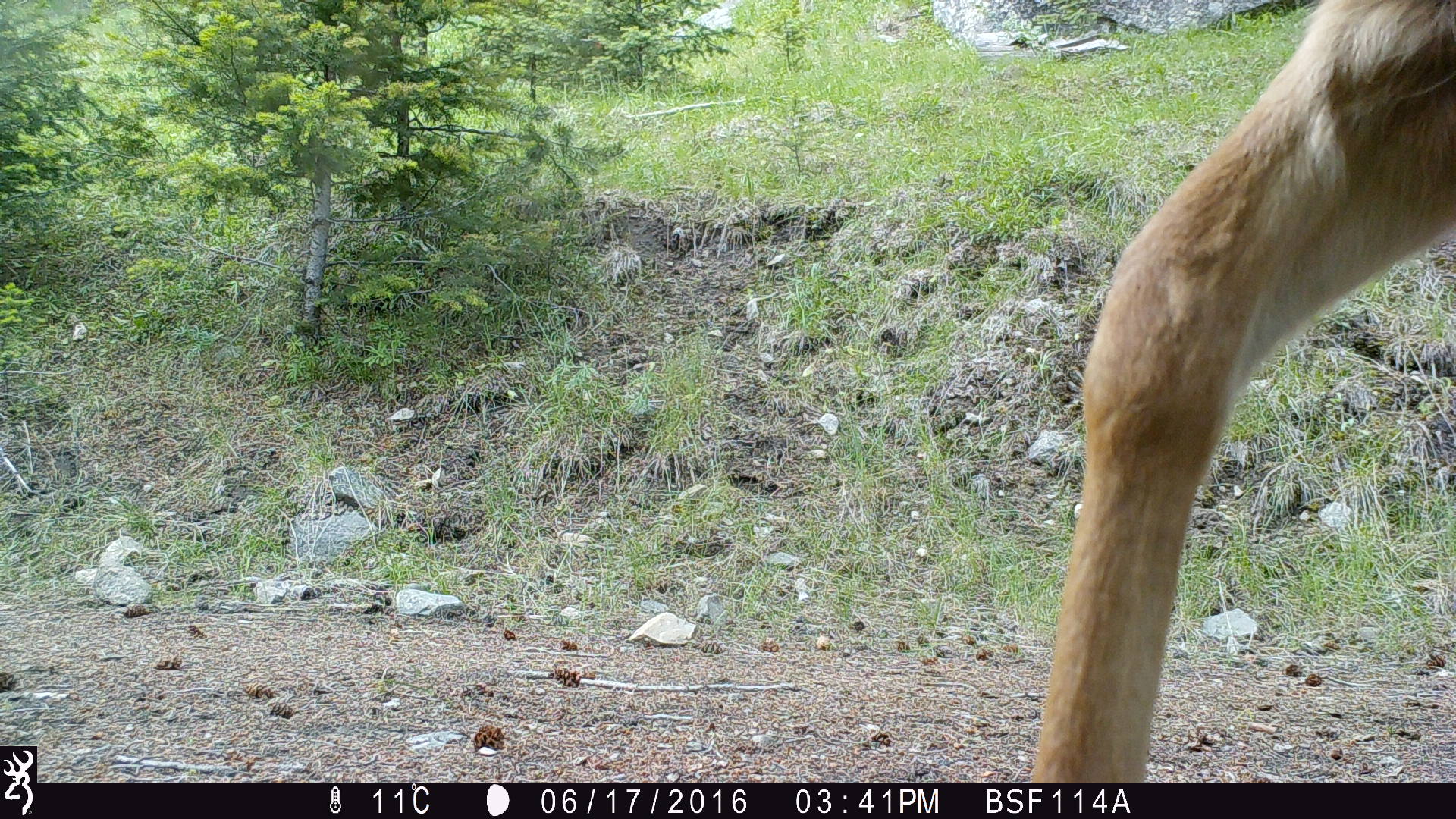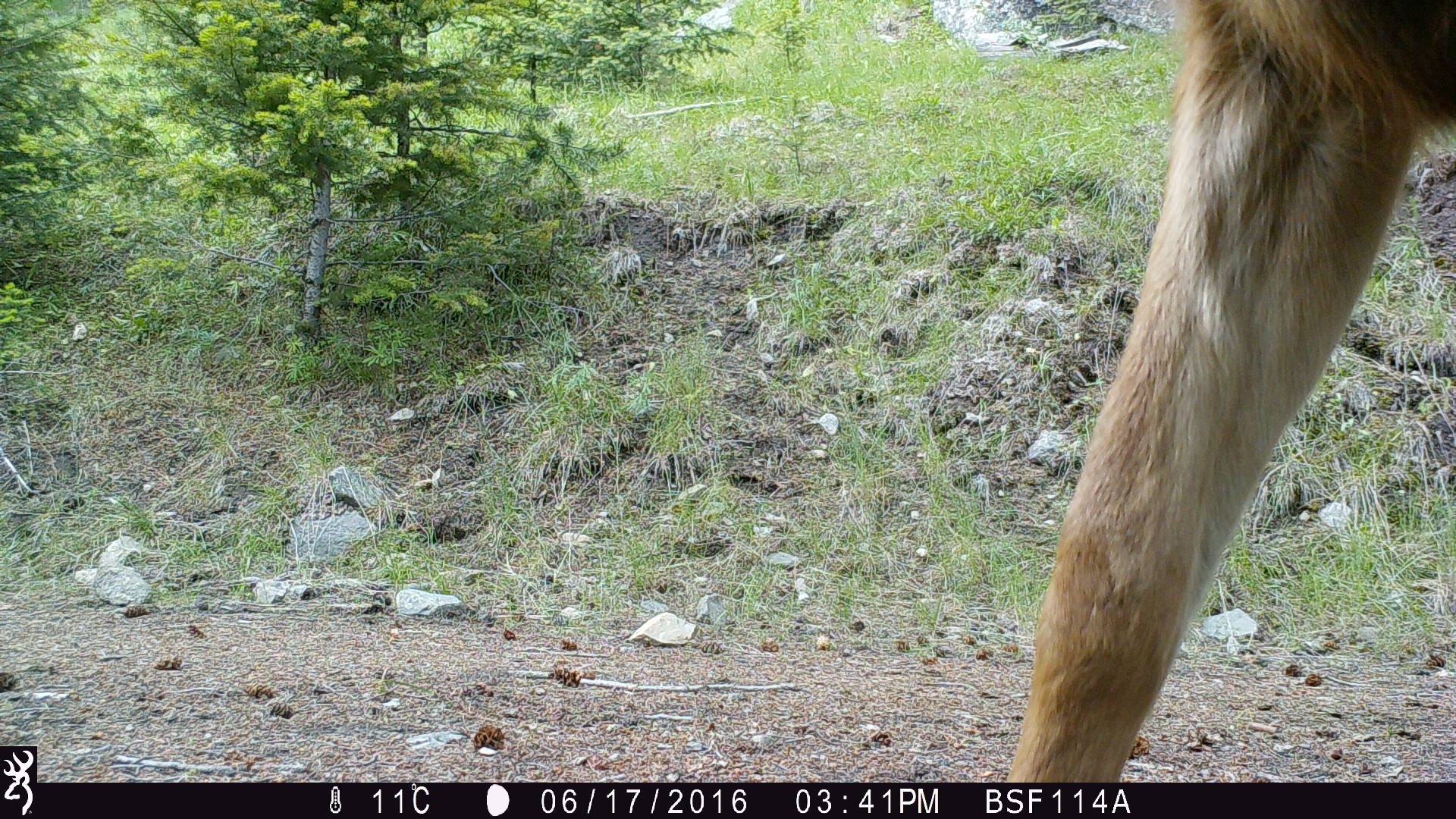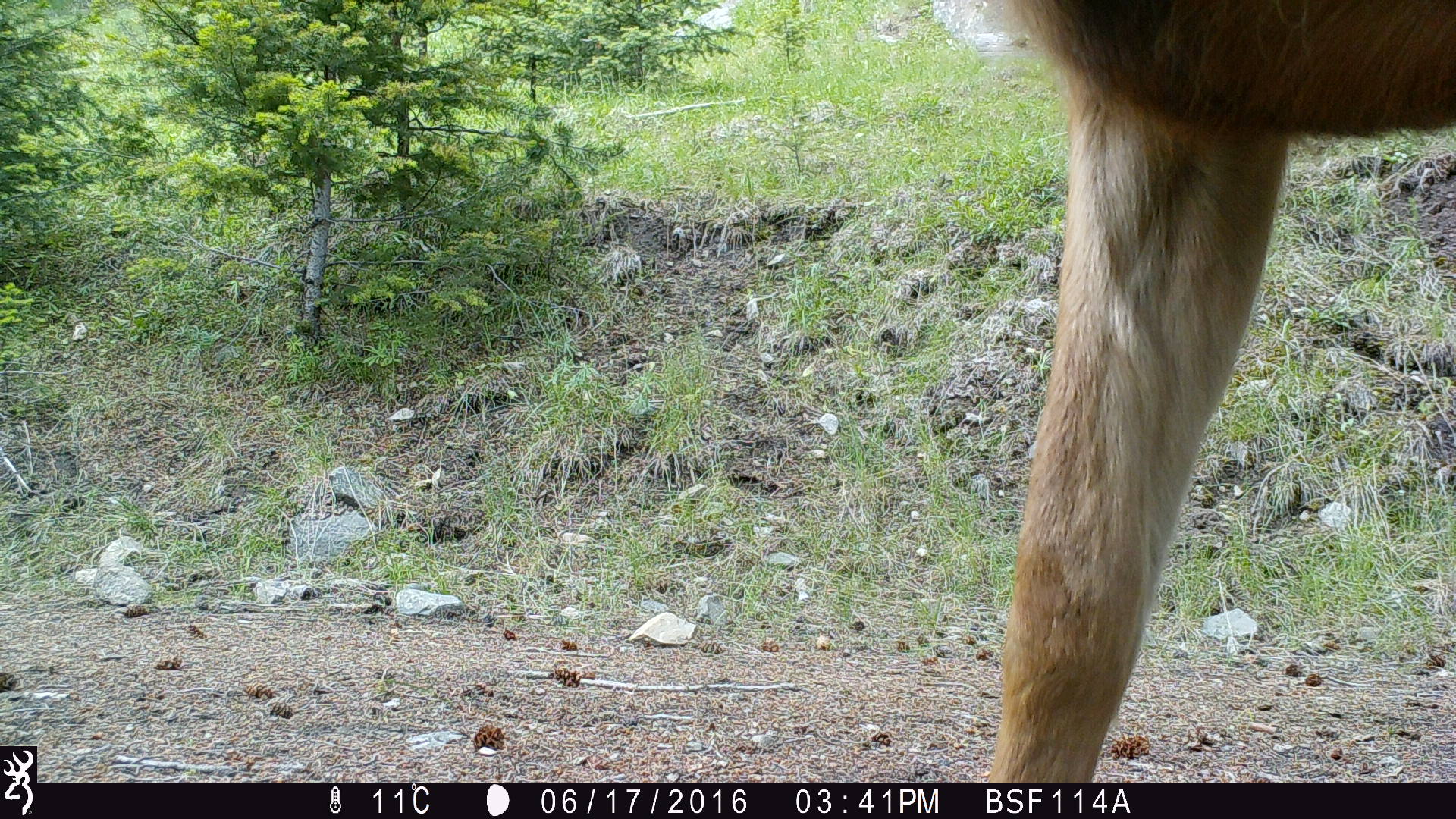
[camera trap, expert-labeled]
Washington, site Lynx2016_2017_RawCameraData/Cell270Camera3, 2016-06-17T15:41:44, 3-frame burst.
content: unidentified animal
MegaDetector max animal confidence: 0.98